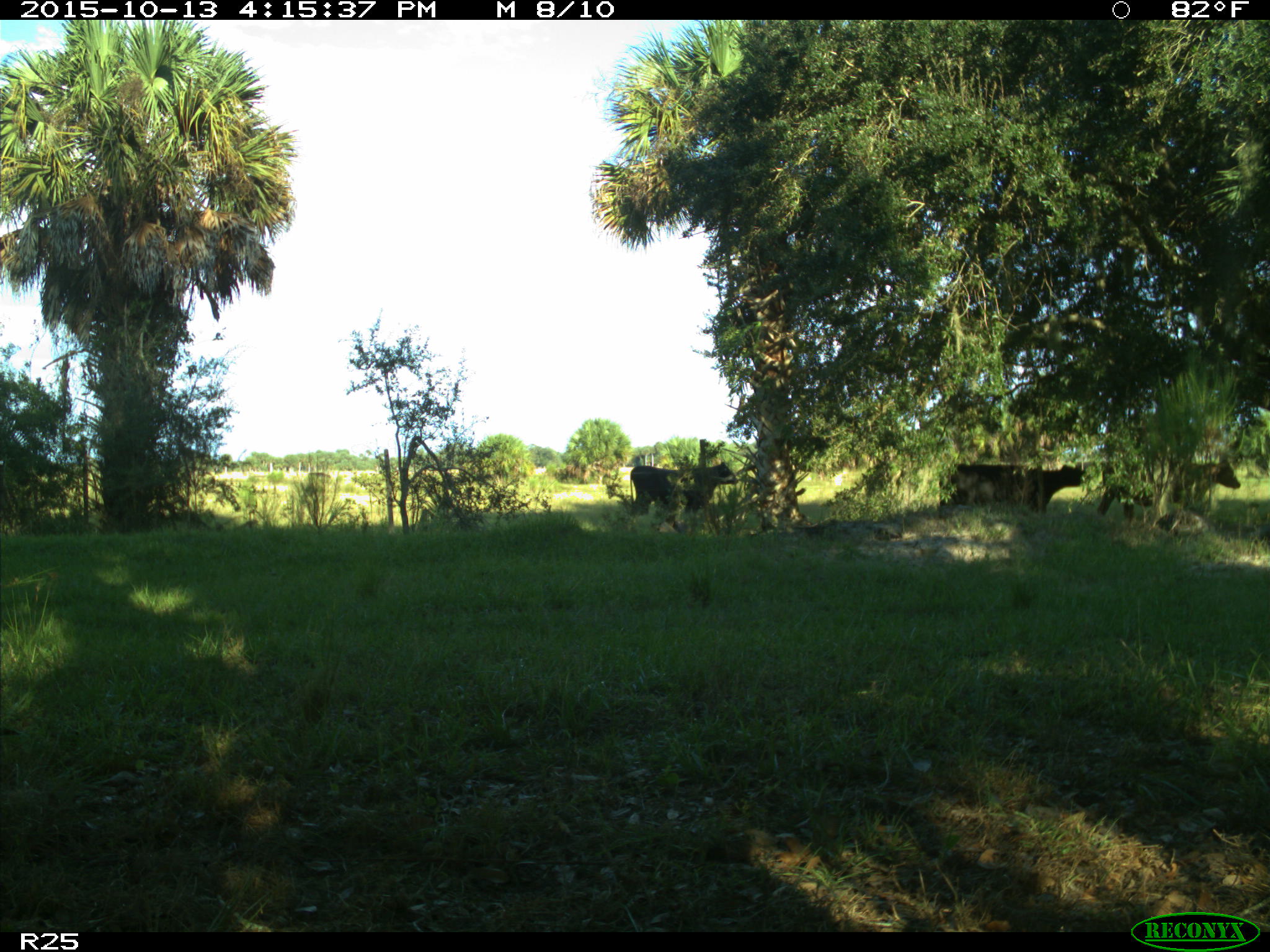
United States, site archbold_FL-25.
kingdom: Animalia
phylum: Chordata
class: Mammalia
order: Artiodactyla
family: Bovidae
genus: Bos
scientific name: Bos taurus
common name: domestic cow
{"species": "Bos taurus (domestic cow)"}